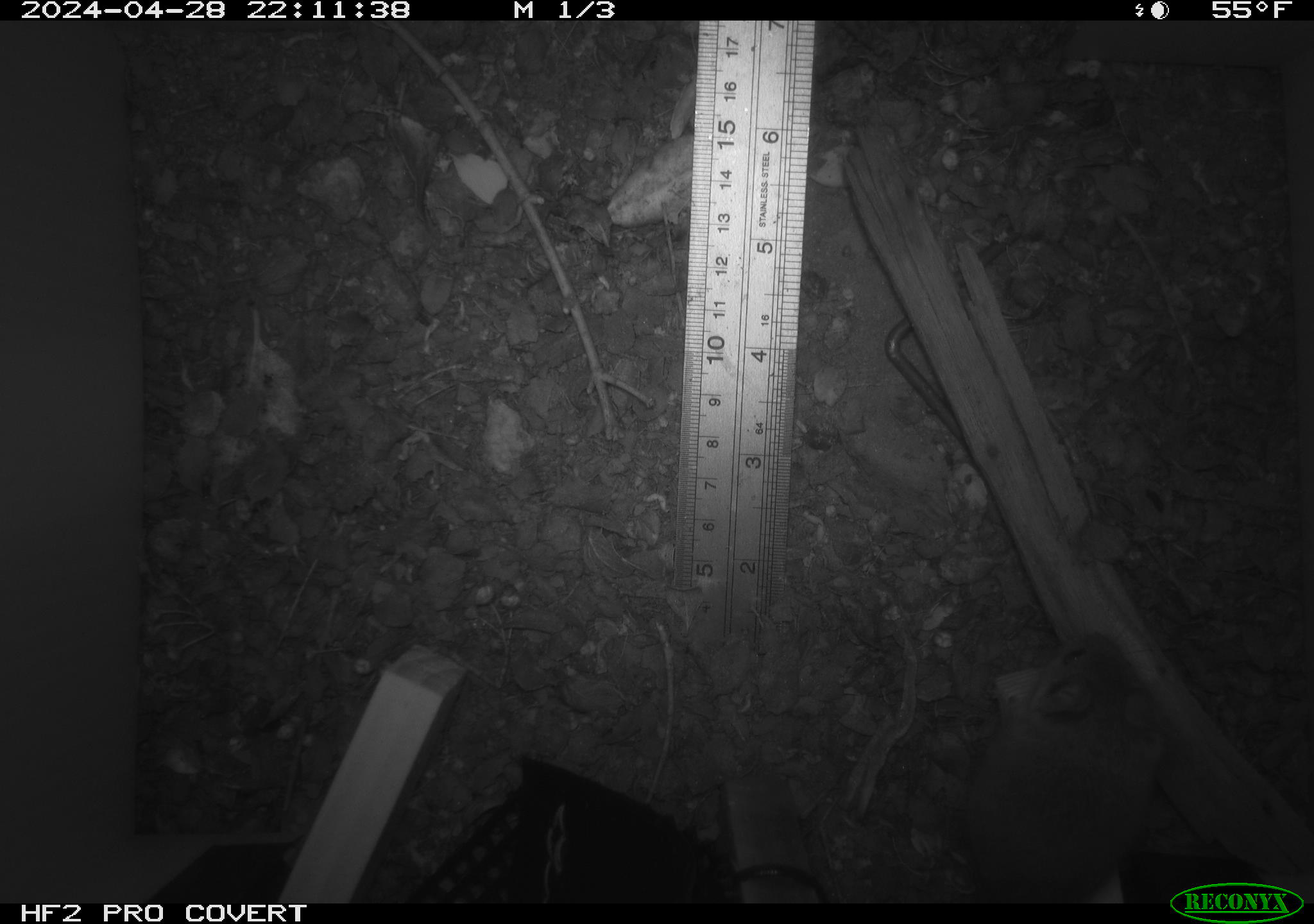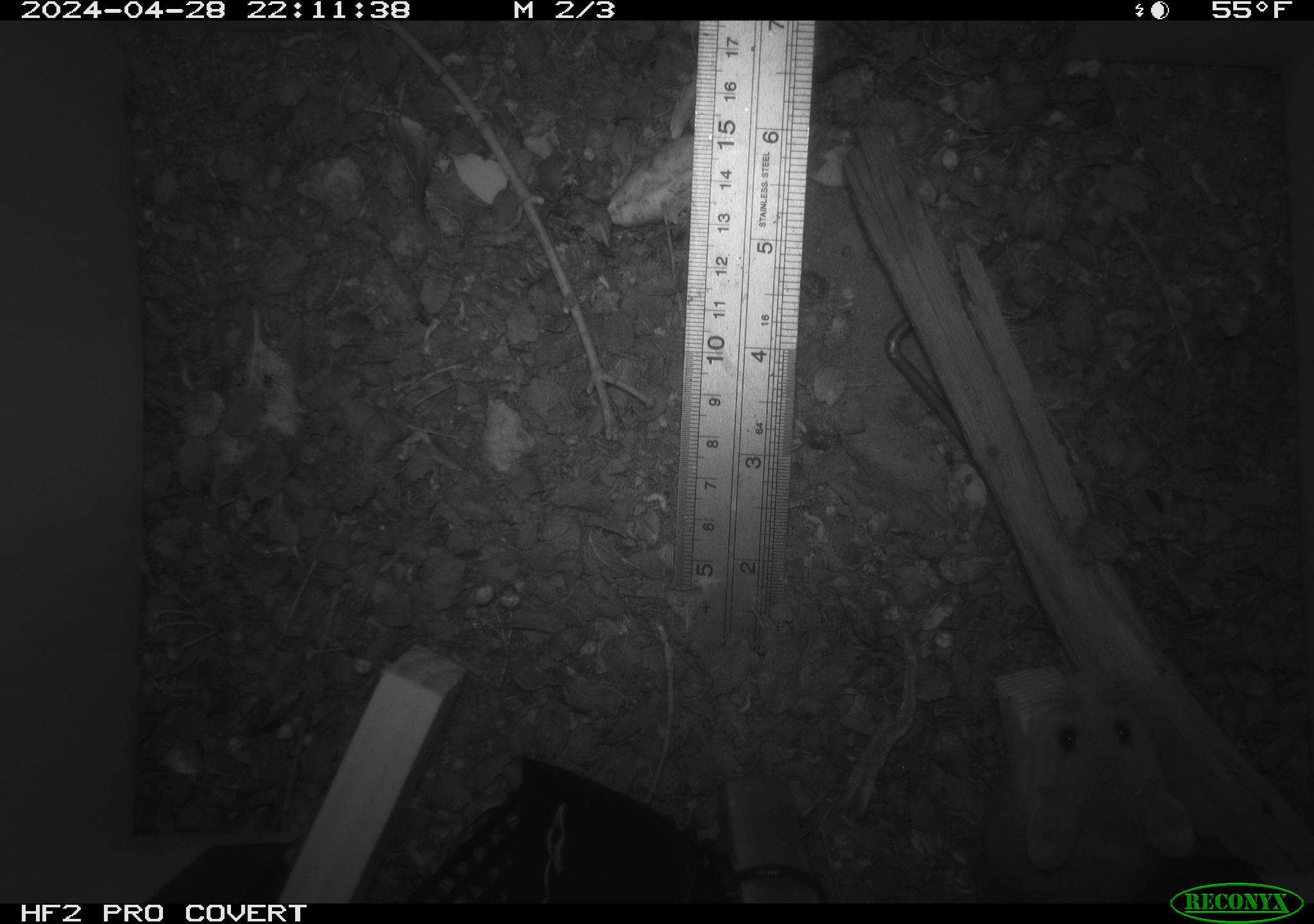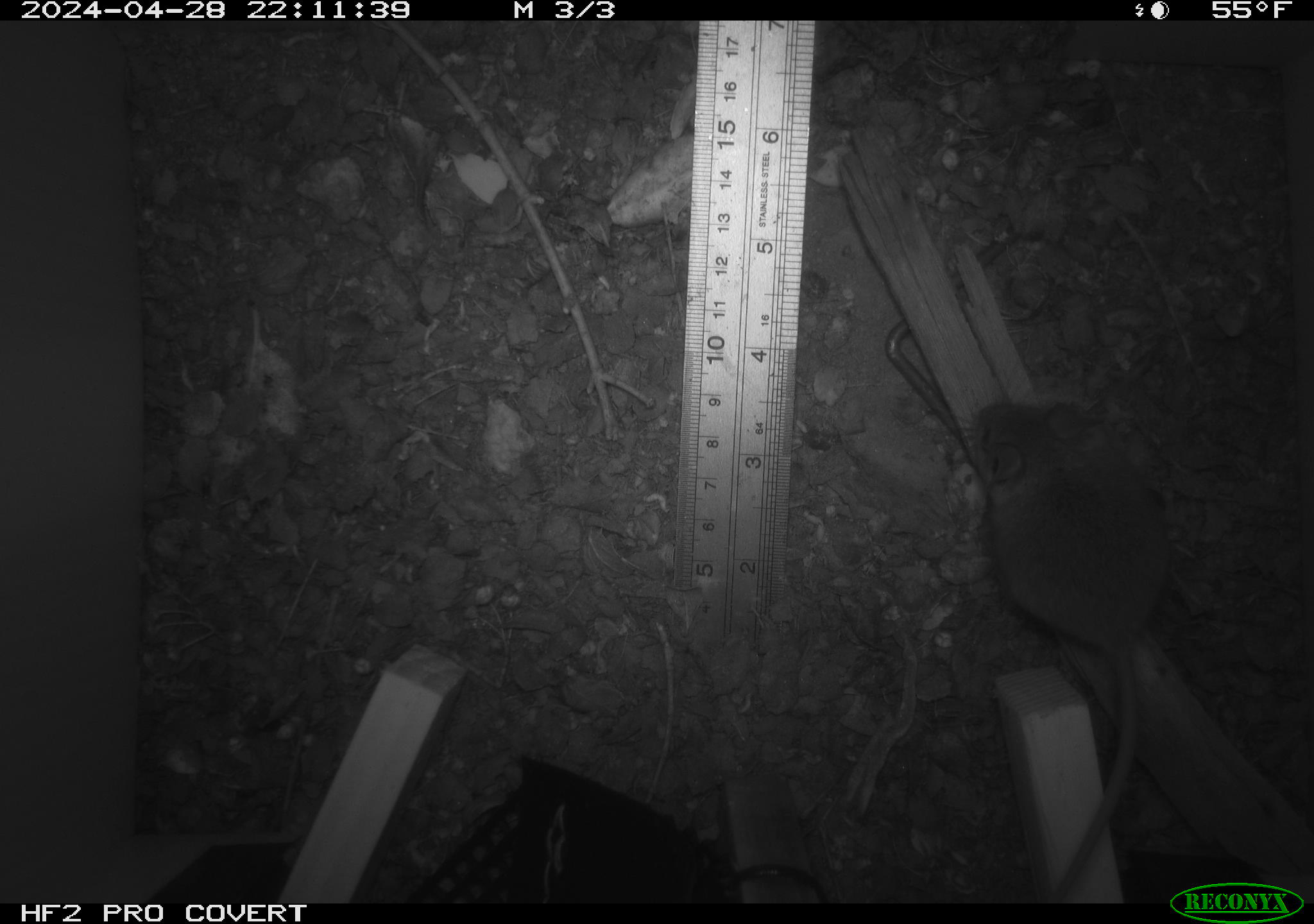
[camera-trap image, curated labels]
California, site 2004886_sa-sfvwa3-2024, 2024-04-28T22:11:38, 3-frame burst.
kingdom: Animalia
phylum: Chordata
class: Mammalia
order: Rodentia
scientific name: Rodentia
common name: mouse species